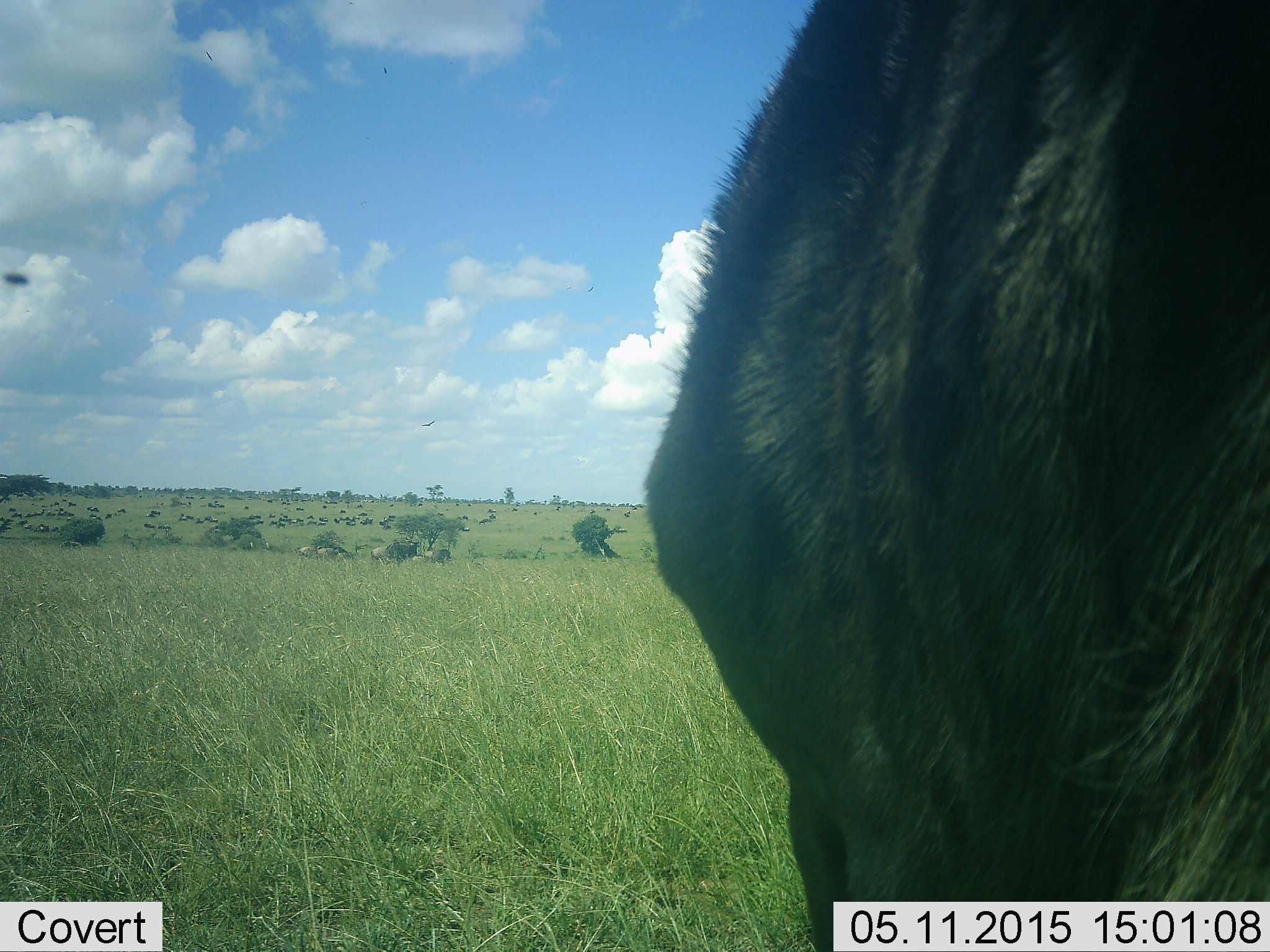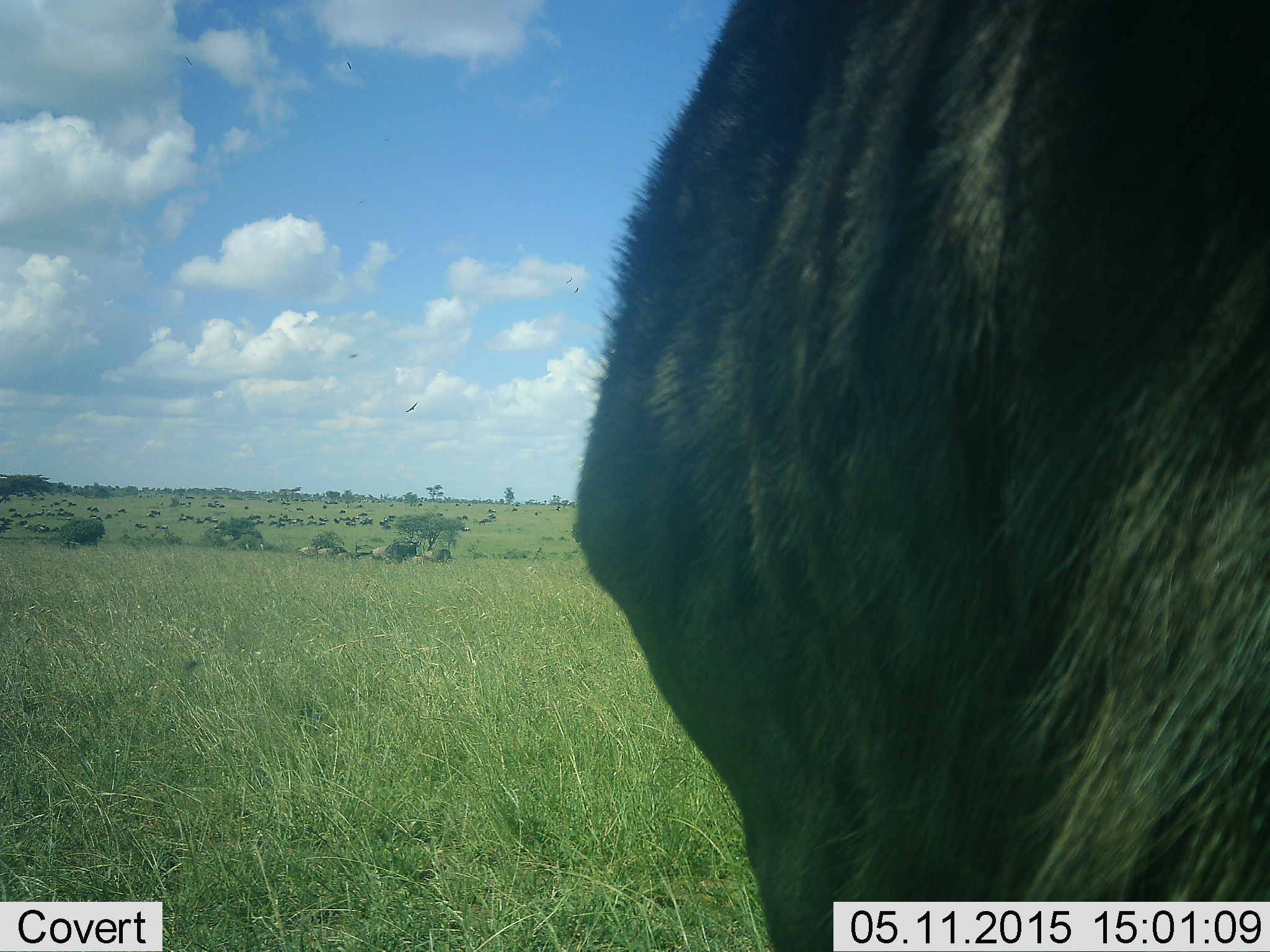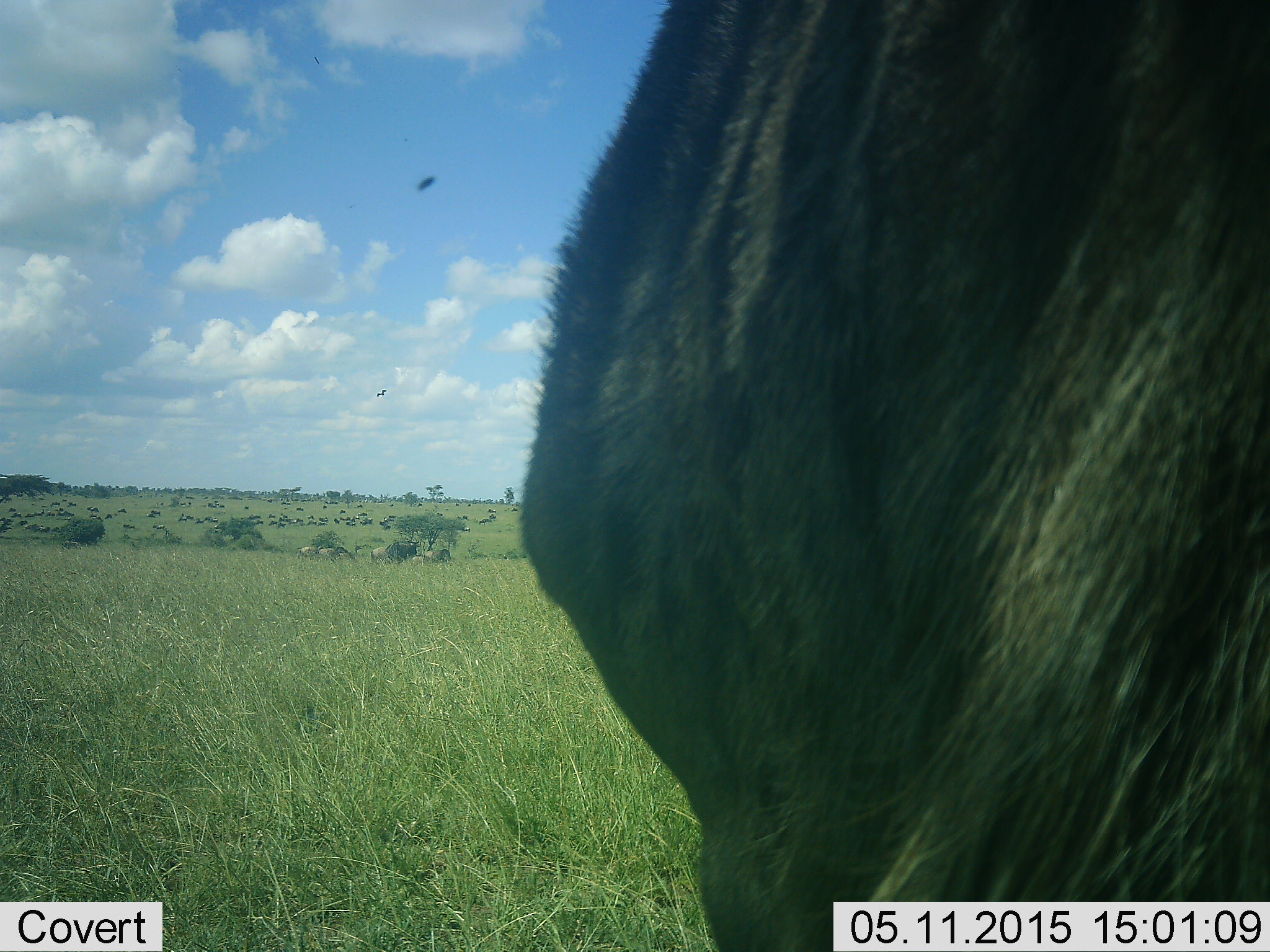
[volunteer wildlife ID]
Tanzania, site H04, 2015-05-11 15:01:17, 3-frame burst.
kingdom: Animalia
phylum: Chordata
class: Mammalia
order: Artiodactyla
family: Bovidae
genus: Connochaetes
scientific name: Connochaetes taurinus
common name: blue wildebeest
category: wildebeest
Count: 11-50.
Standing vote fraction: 79%.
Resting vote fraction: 7%.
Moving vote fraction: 29%.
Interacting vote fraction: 7%.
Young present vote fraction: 0%.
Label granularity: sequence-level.